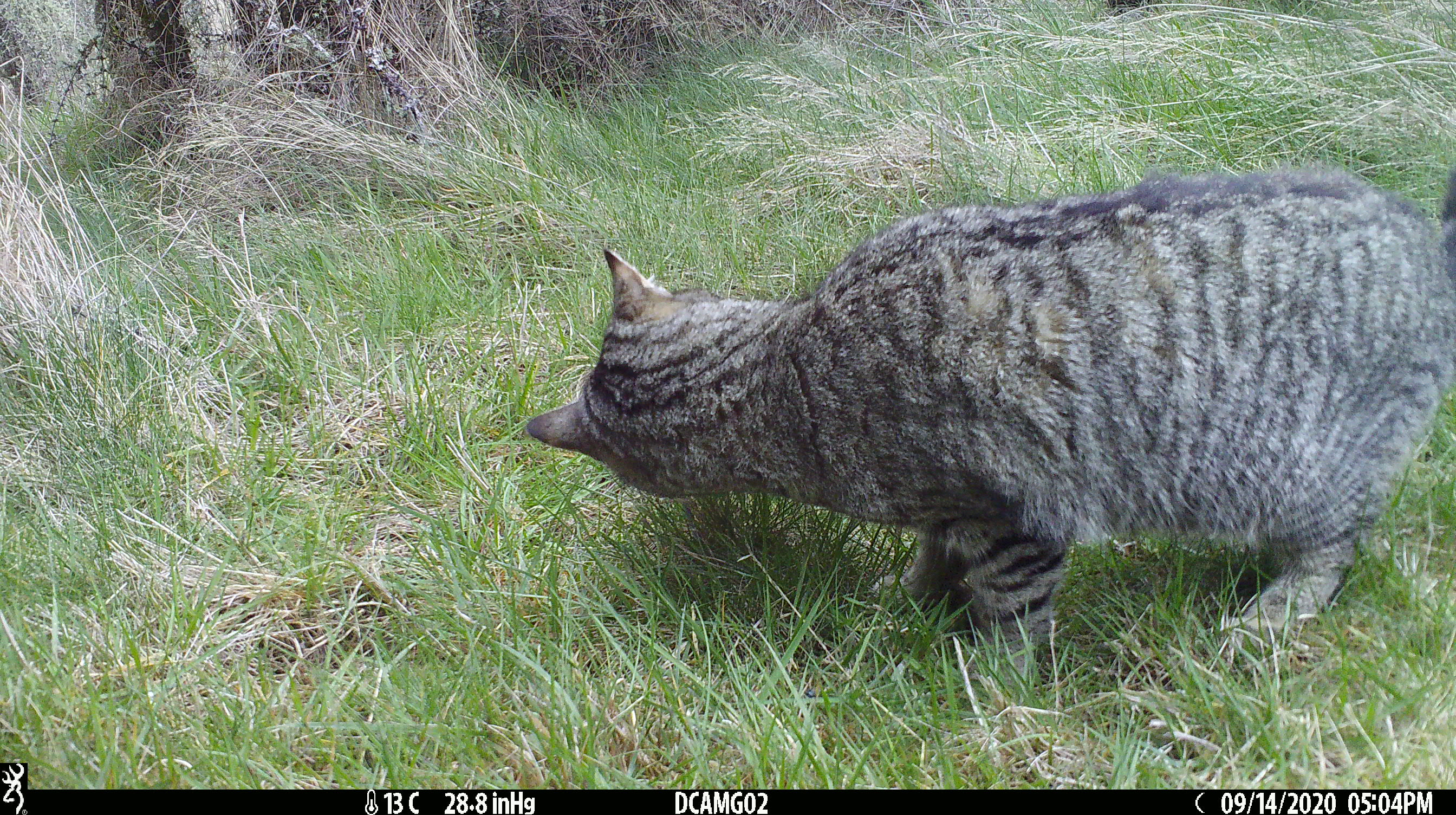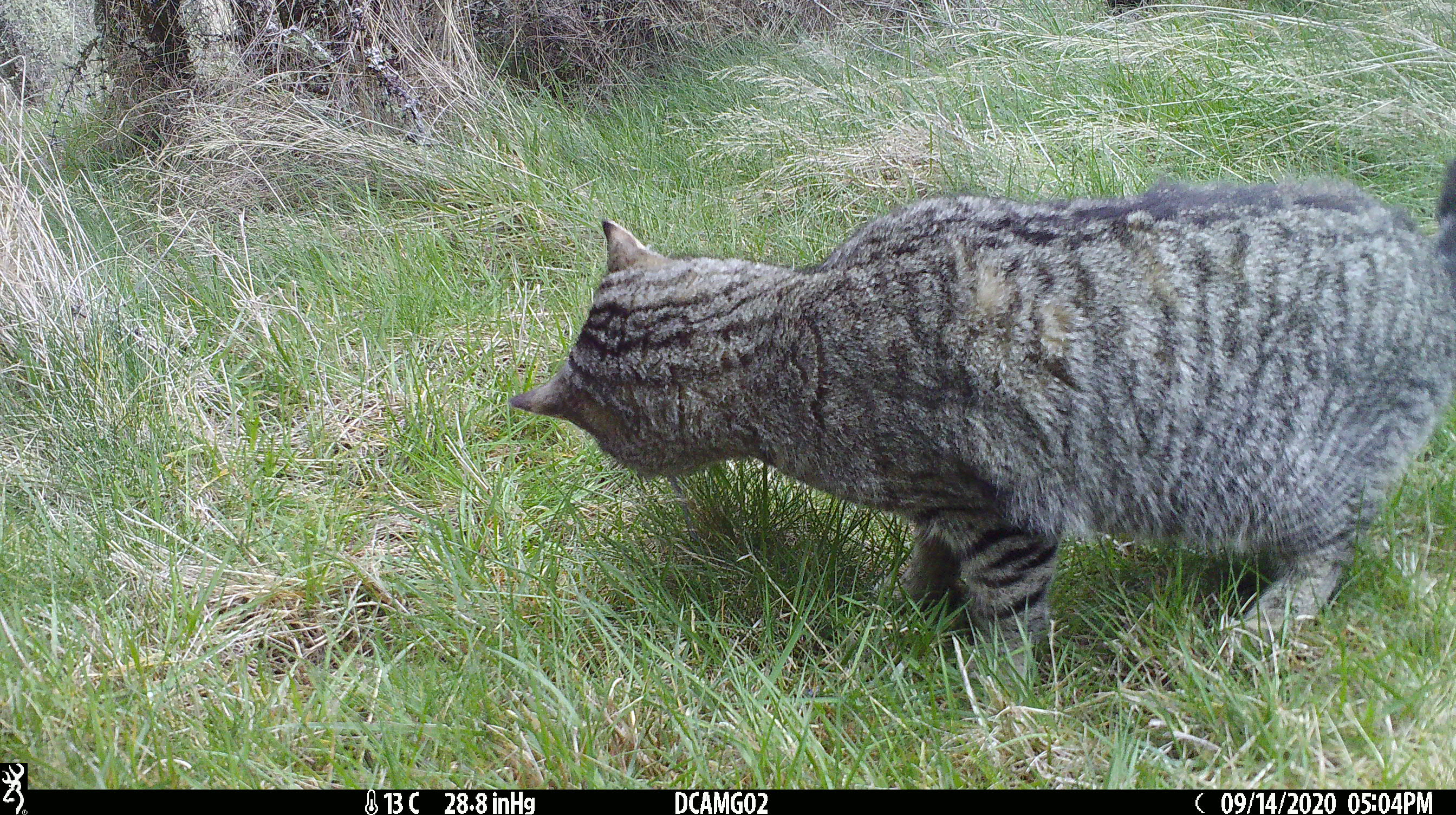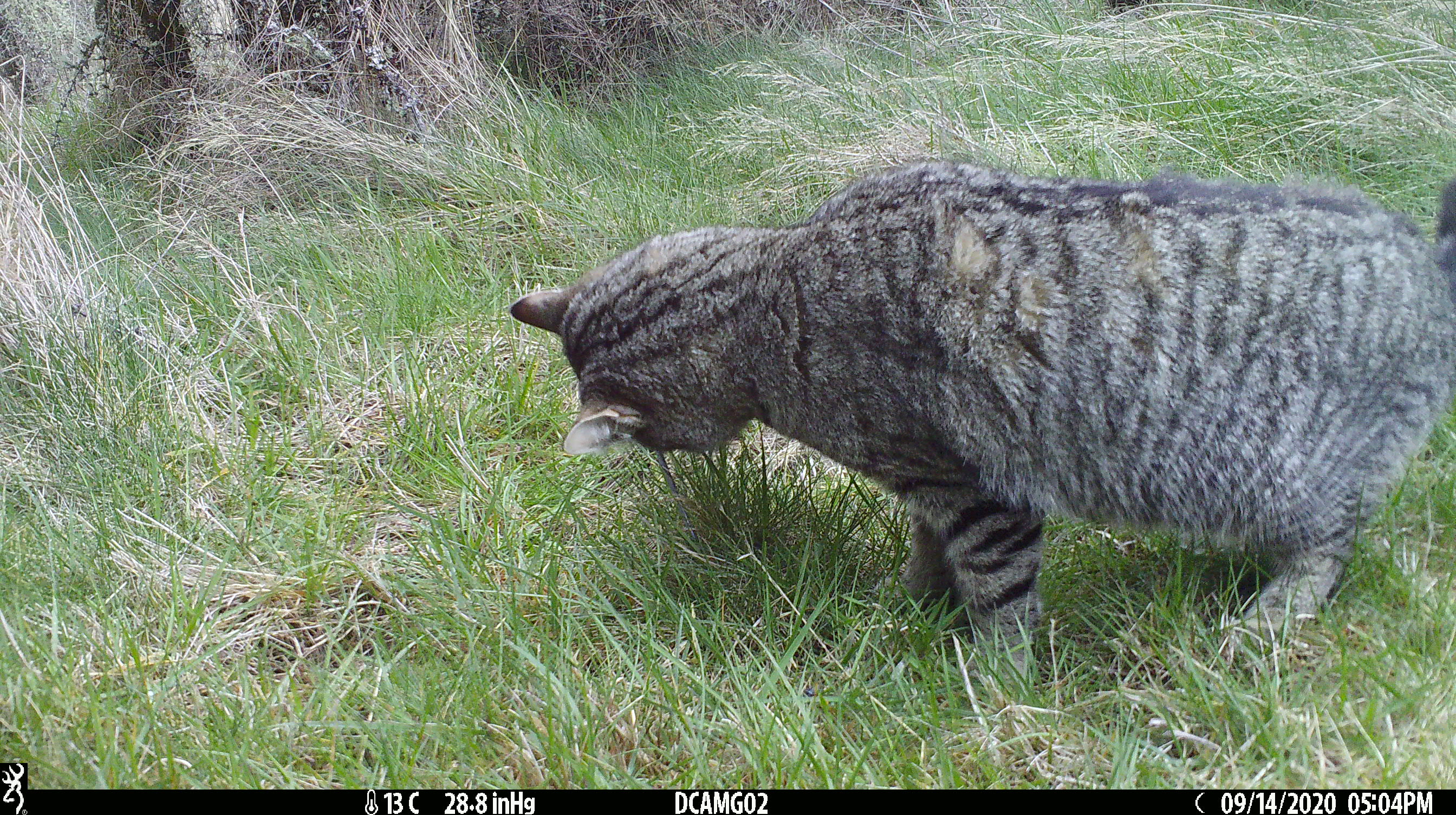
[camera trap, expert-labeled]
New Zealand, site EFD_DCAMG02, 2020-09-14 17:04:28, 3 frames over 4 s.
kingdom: Animalia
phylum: Chordata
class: Mammalia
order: Carnivora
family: Felidae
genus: Felis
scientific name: Felis catus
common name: domestic cat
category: cat